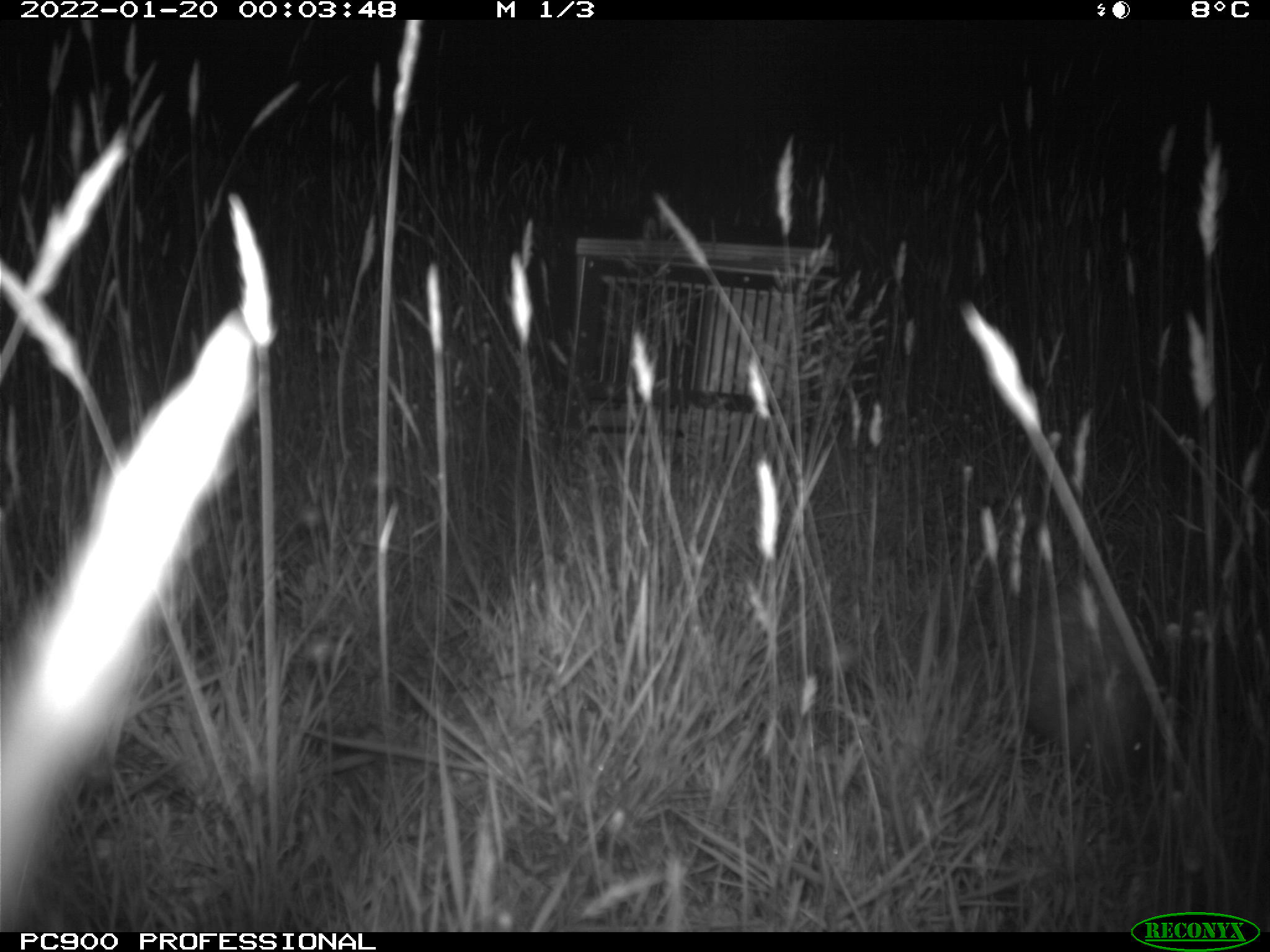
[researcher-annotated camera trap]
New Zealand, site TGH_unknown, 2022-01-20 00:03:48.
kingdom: Animalia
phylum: Chordata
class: Mammalia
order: Eulipotyphla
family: Erinaceidae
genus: Erinaceus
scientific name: Erinaceus europaeus europaeus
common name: european hedgehog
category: hedgehog